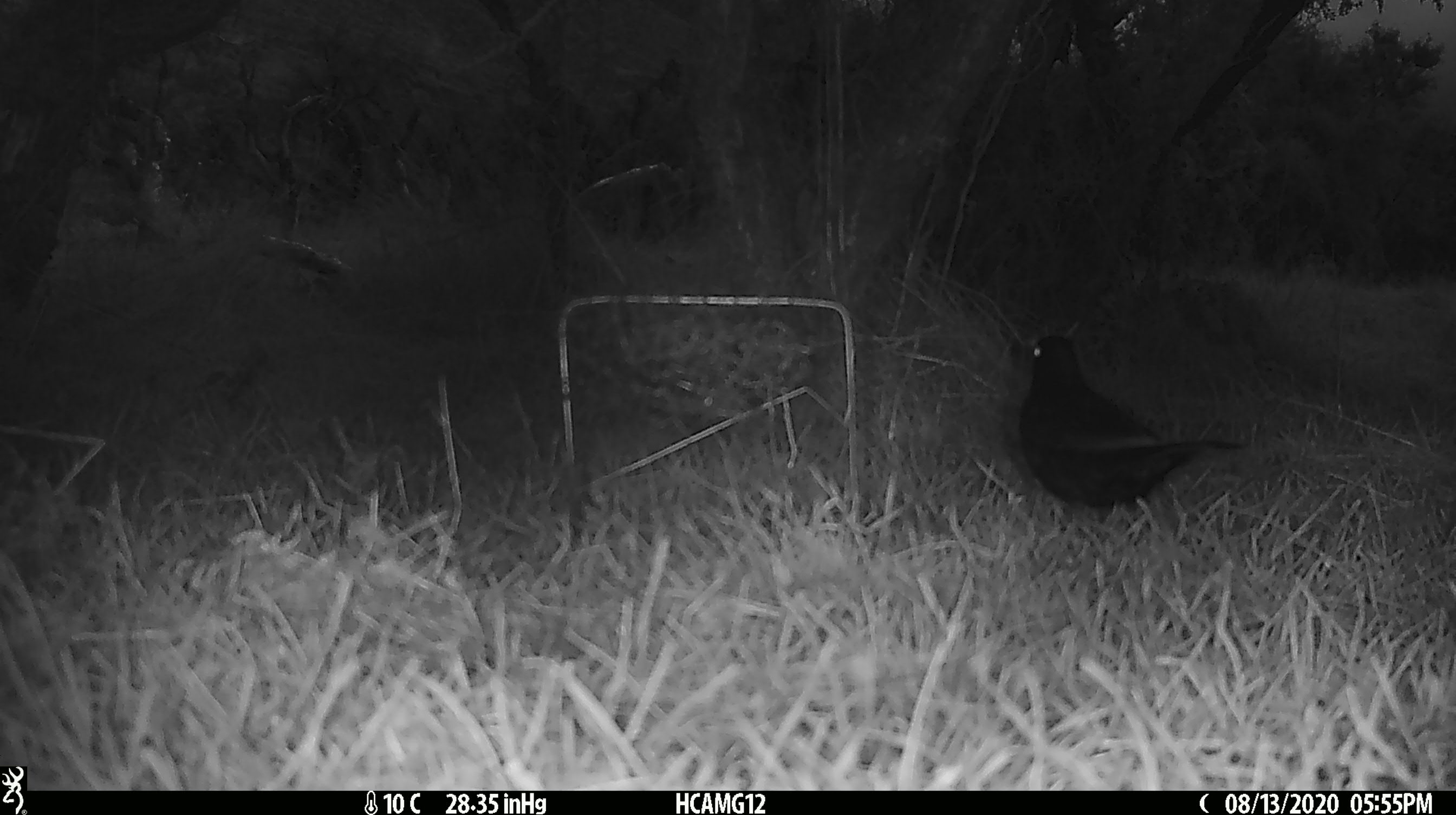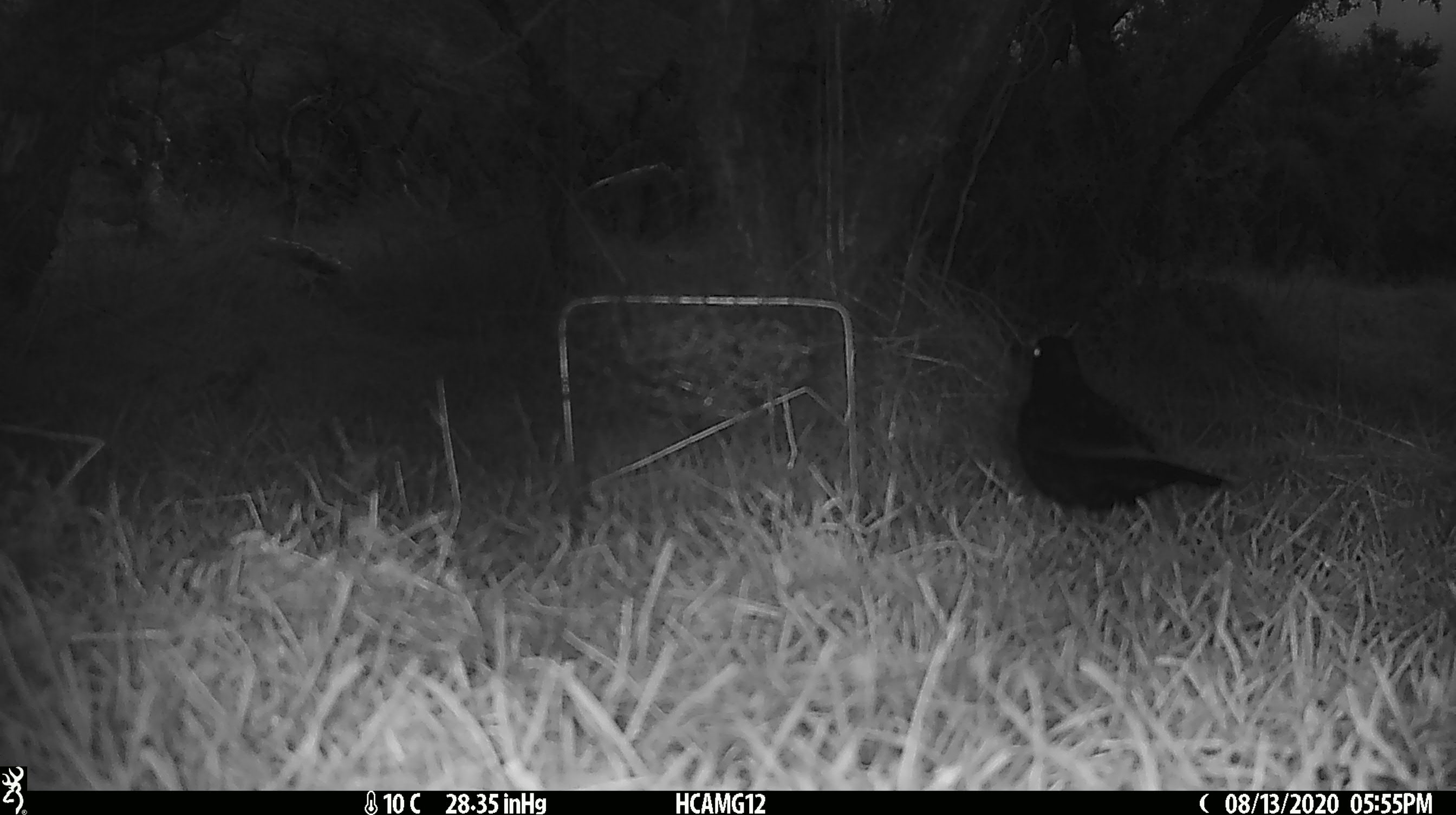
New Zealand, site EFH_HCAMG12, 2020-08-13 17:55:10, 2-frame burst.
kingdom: Animalia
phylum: Chordata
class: Aves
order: Passeriformes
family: Turdidae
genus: Turdus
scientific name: Turdus merula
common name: eurasian blackbird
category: blackbird